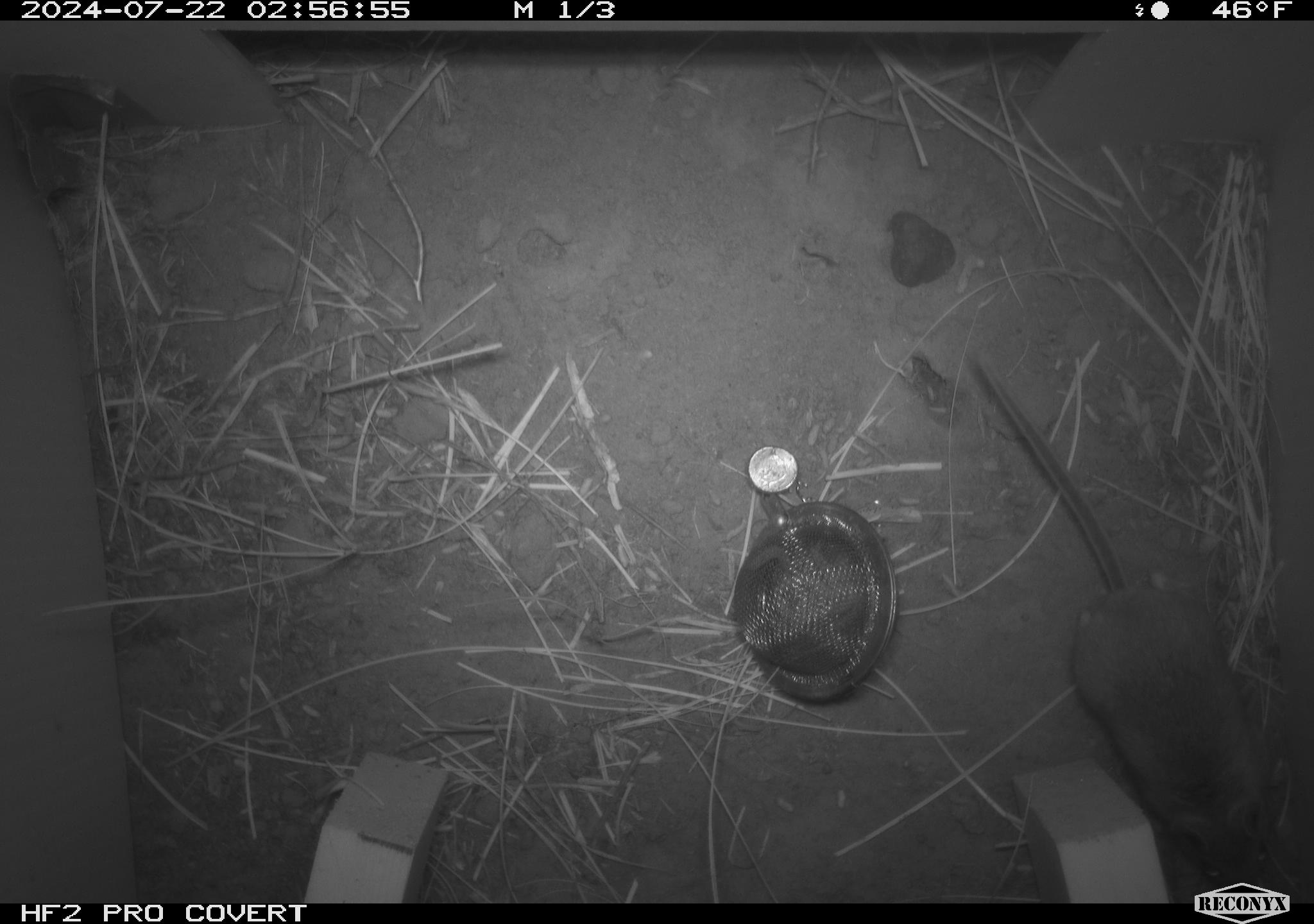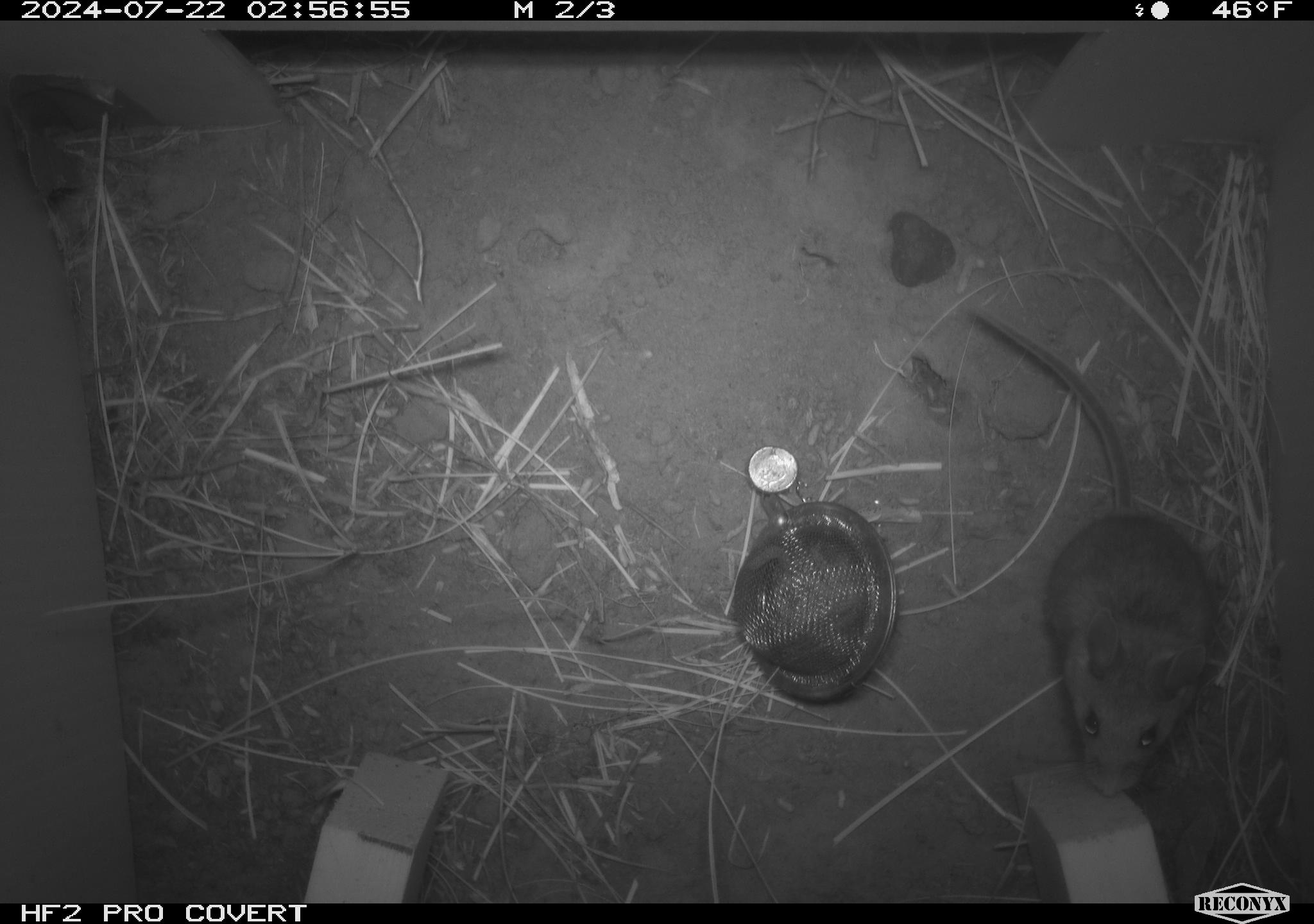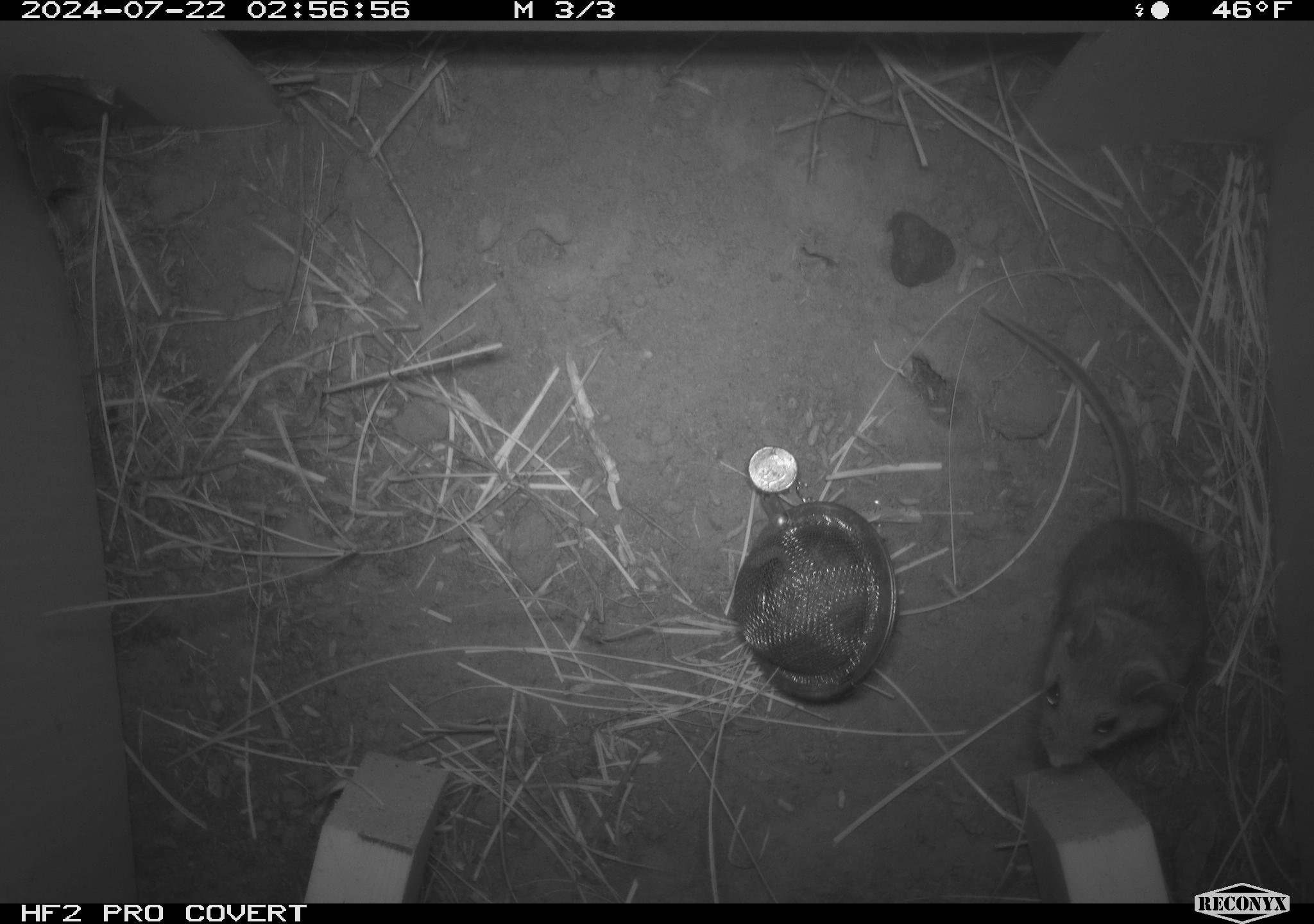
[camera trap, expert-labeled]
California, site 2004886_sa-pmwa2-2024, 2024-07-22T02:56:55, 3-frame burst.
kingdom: Animalia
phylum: Chordata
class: Mammalia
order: Rodentia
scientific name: Rodentia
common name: mouse species